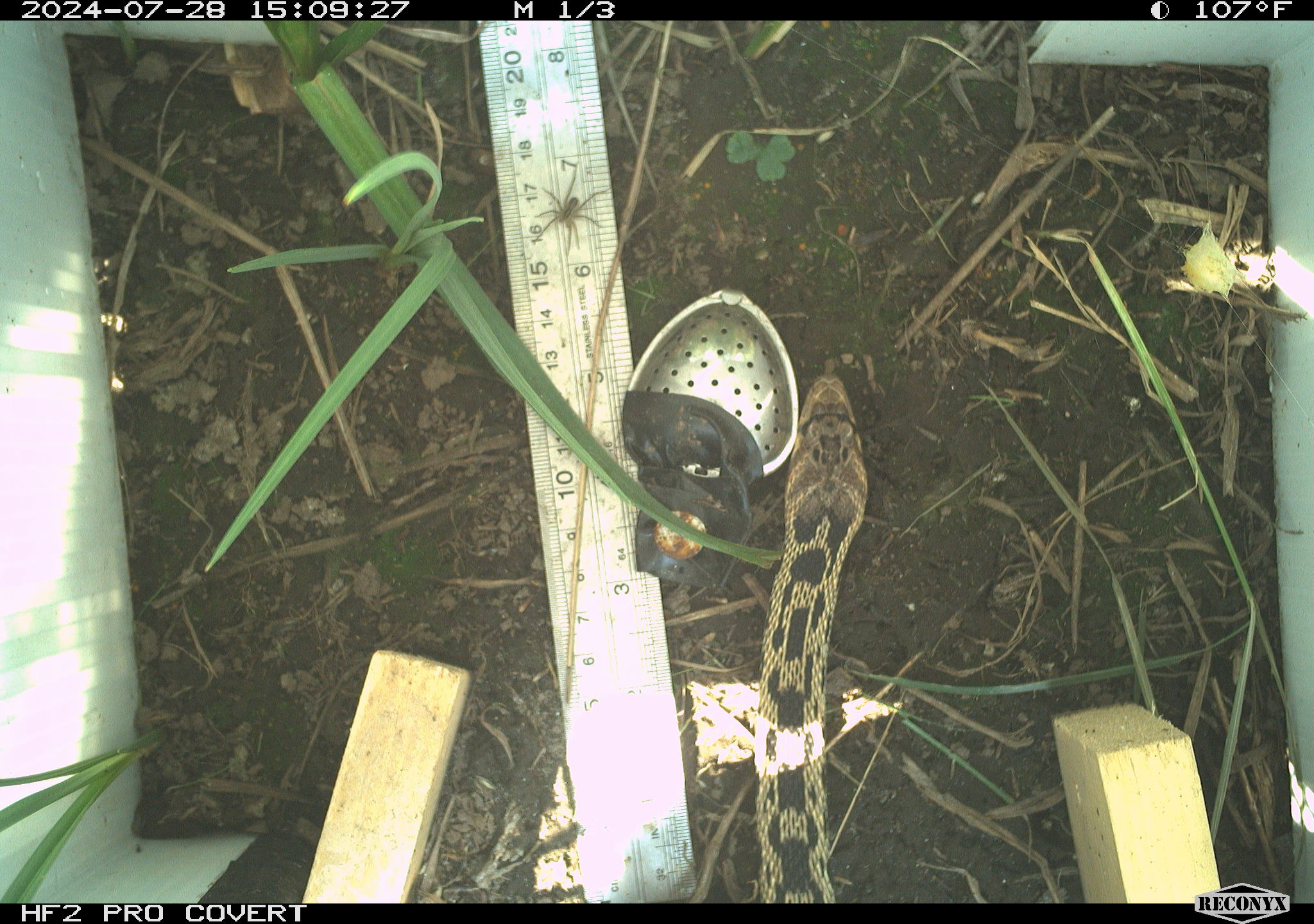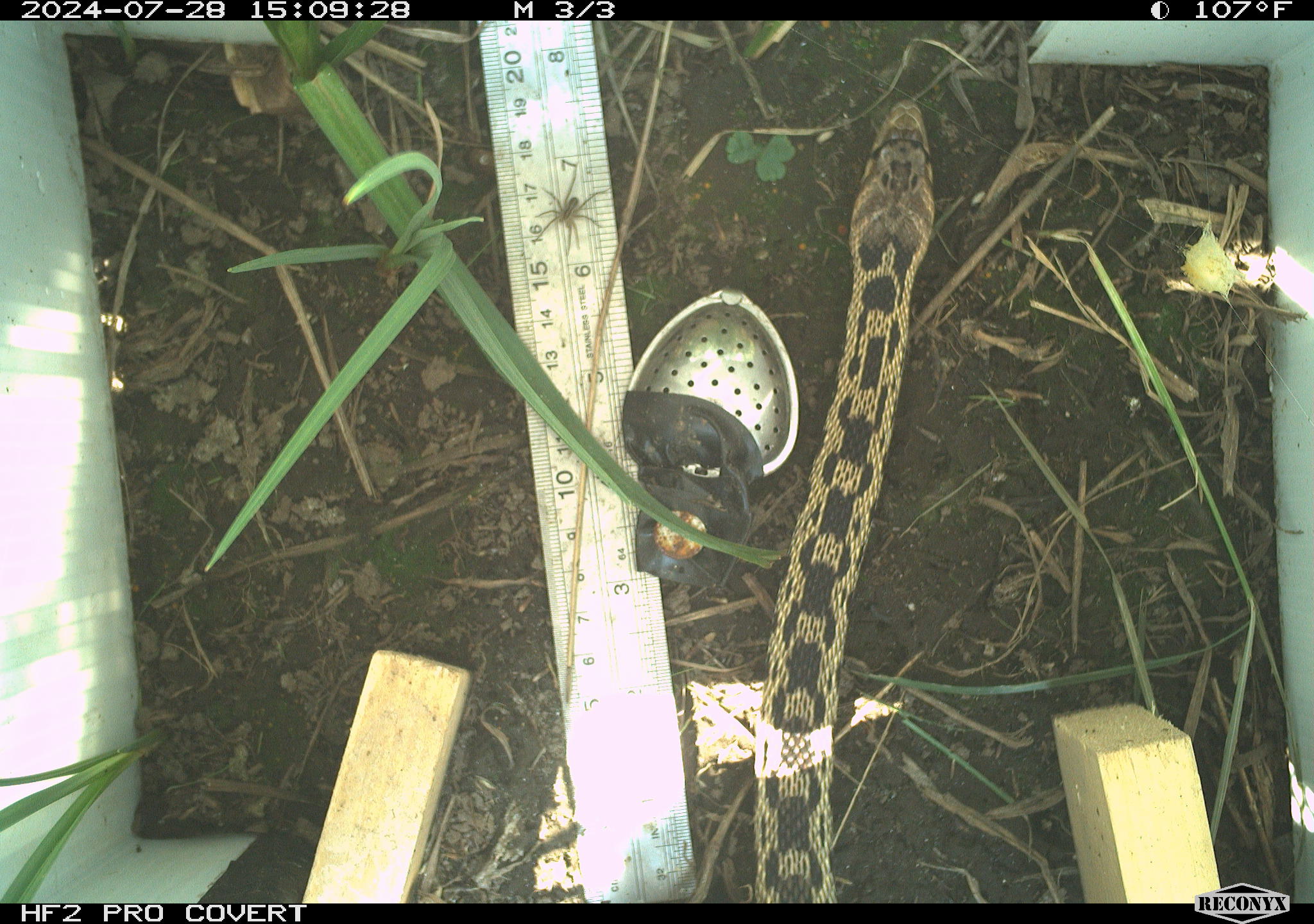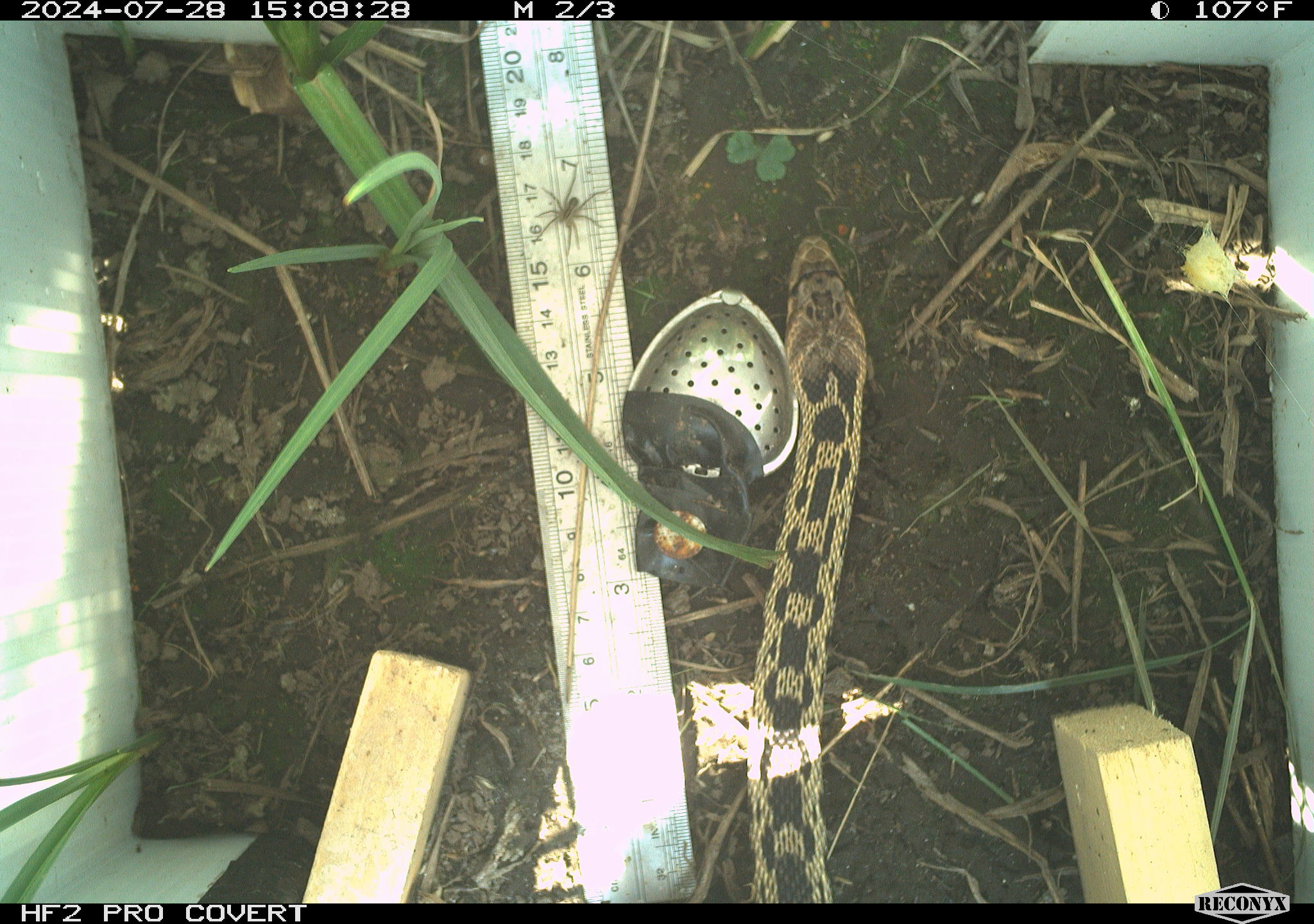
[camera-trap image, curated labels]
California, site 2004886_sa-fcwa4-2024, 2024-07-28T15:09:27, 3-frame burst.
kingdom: Animalia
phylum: Chordata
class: Reptilia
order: Squamata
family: Colubridae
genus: Pituophis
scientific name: Pituophis catenifer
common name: gophersnake